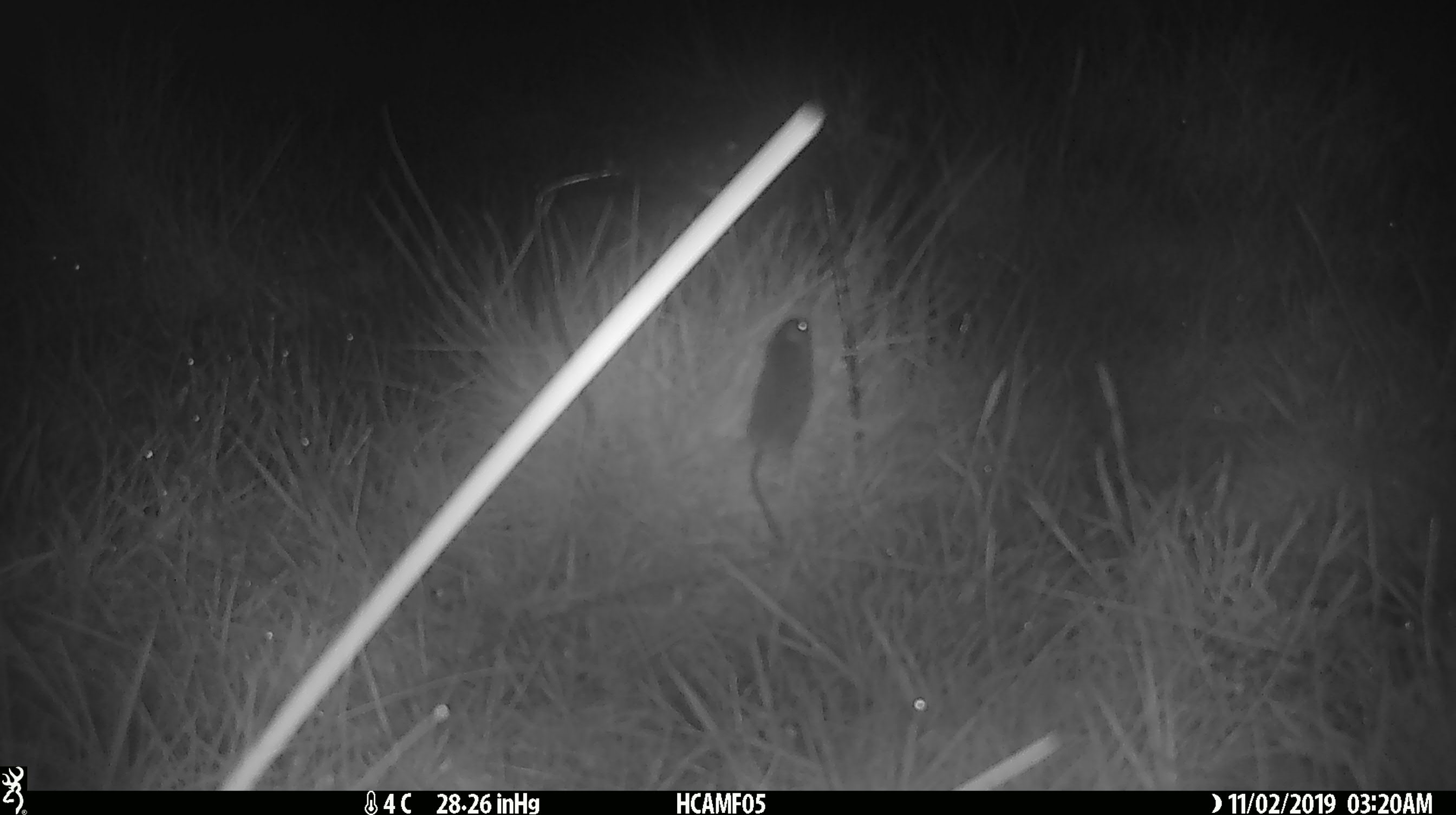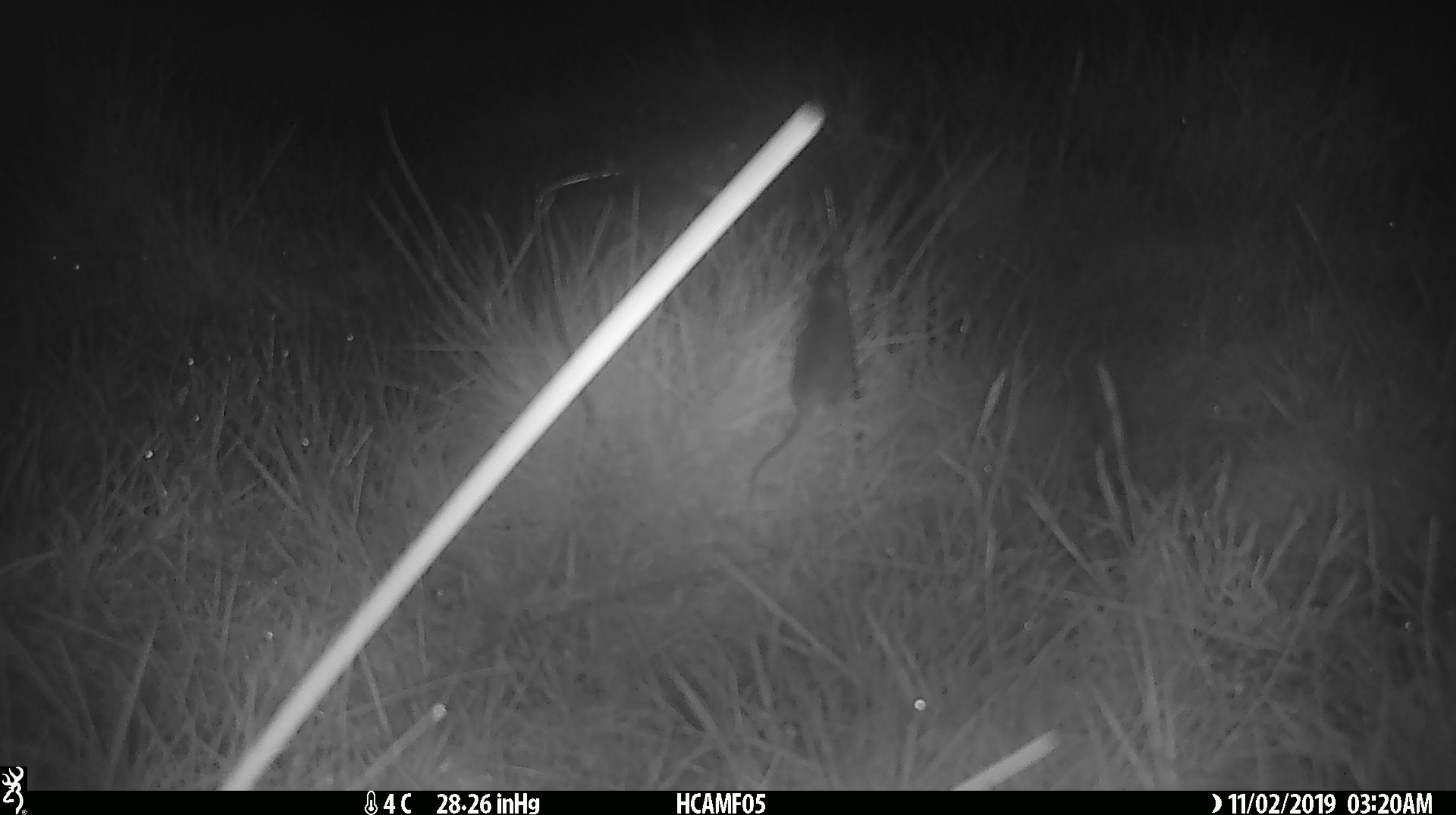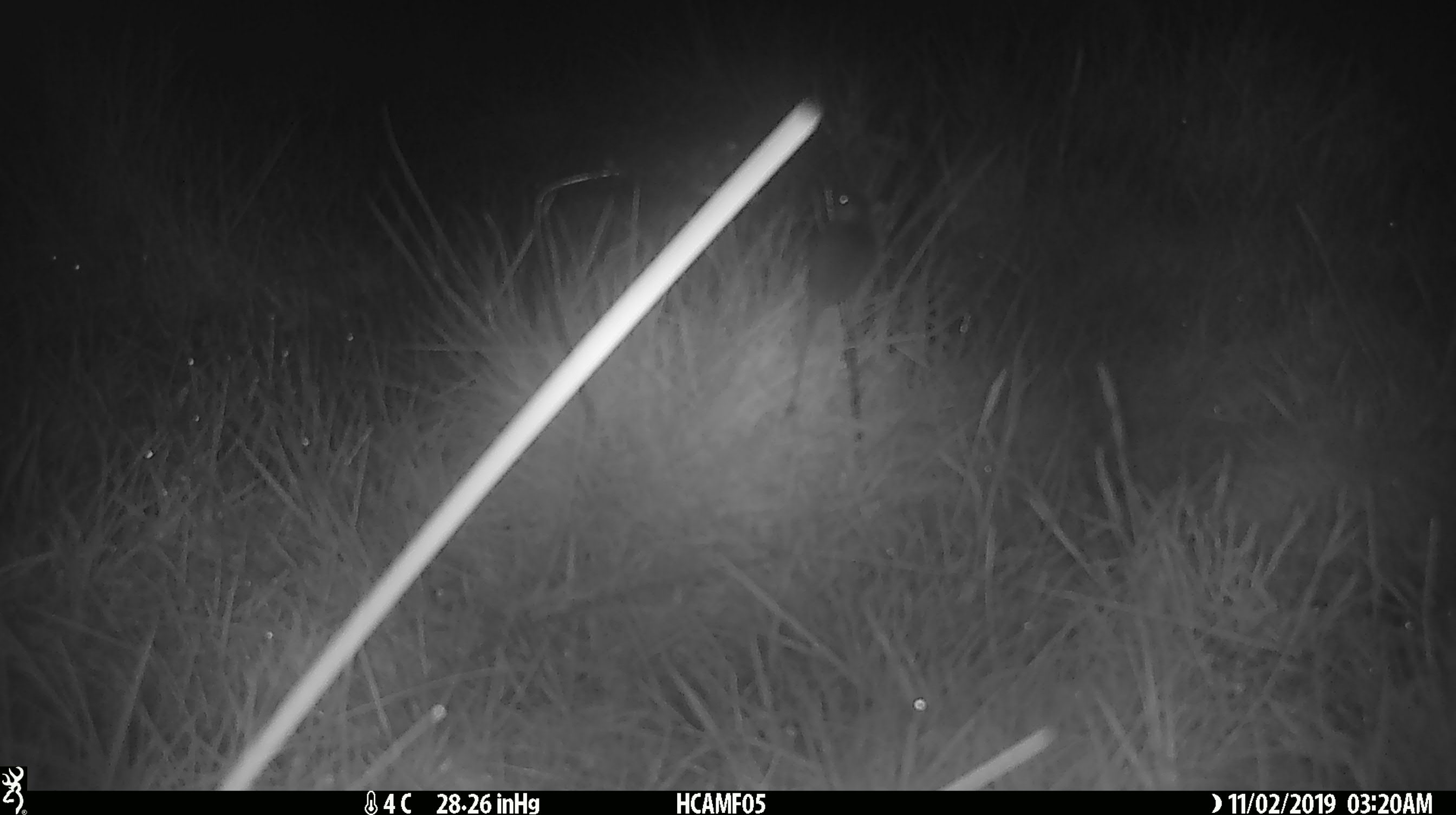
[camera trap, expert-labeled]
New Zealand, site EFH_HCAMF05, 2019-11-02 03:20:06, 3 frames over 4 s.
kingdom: Animalia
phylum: Chordata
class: Mammalia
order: Rodentia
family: Muridae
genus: Mus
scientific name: Mus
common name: mouse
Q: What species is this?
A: Mouse (Mus).